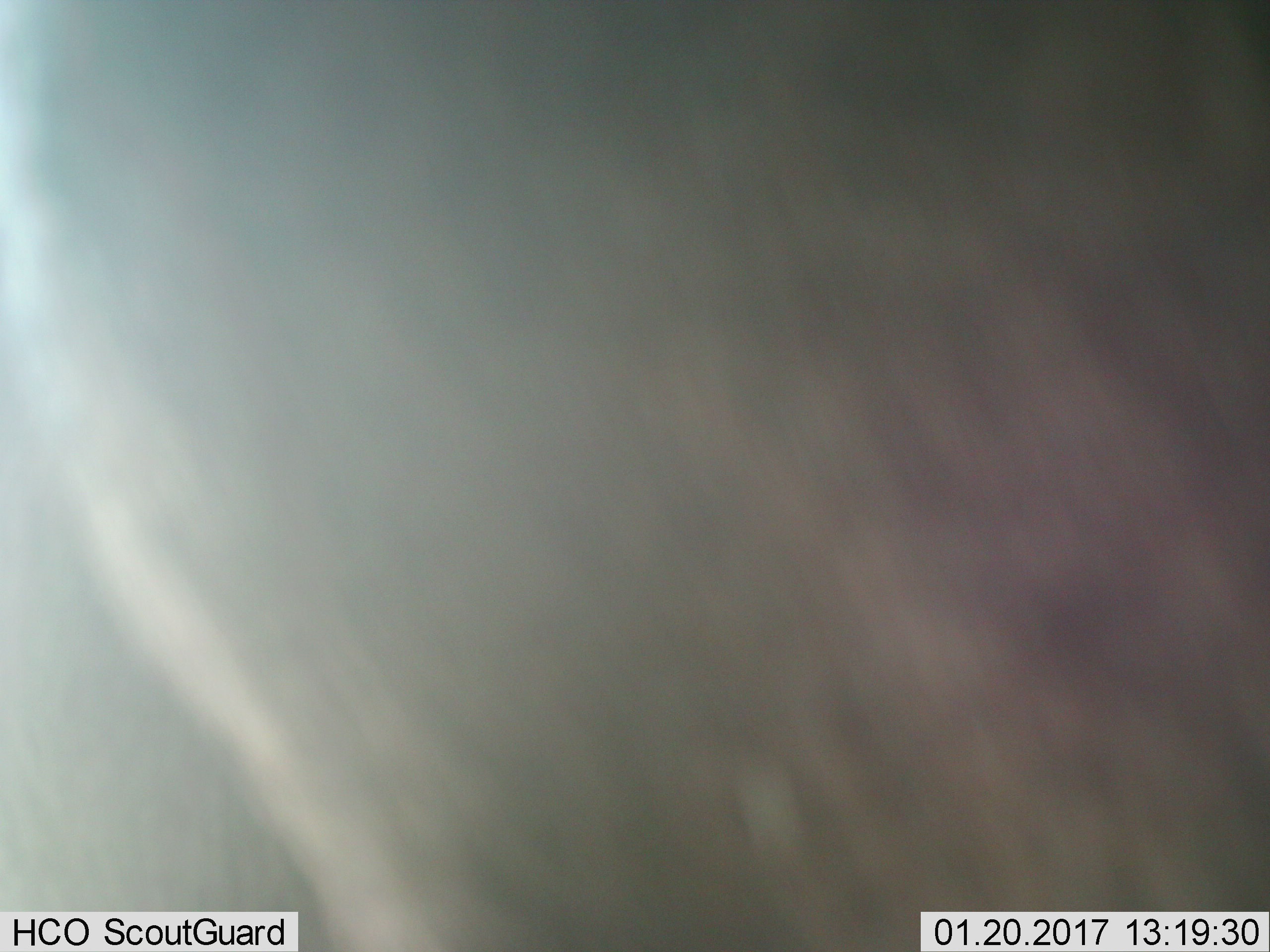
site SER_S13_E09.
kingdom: Animalia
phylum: Chordata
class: Mammalia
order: Artiodactyla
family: Bovidae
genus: Connochaetes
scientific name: Connochaetes taurinus taurinus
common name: blue wildebeest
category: wildebeestblue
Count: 1.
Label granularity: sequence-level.